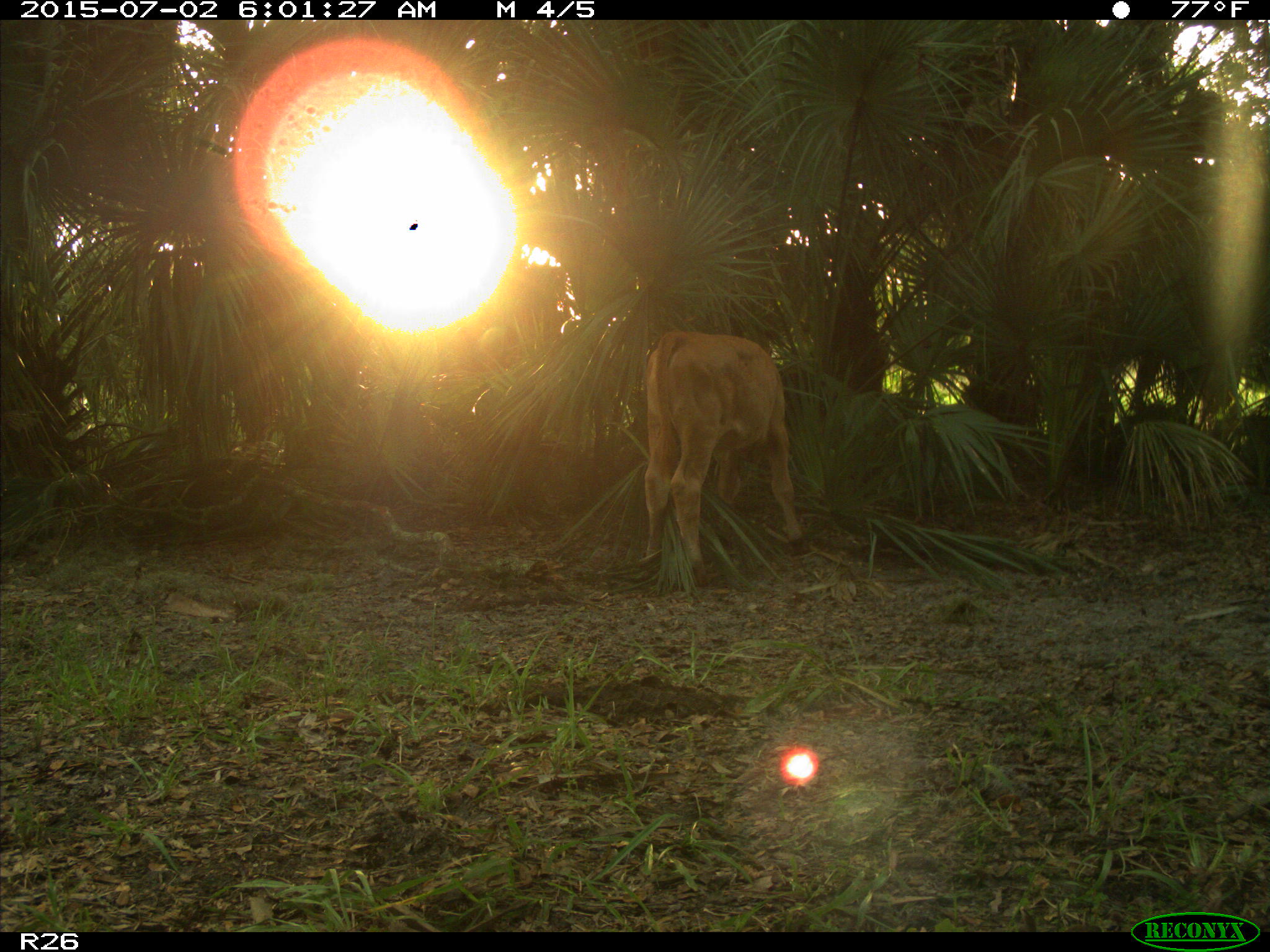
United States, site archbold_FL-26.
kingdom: Animalia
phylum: Chordata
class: Mammalia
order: Artiodactyla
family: Bovidae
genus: Bos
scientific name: Bos taurus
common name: domestic cow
Bos taurus (domestic cow).